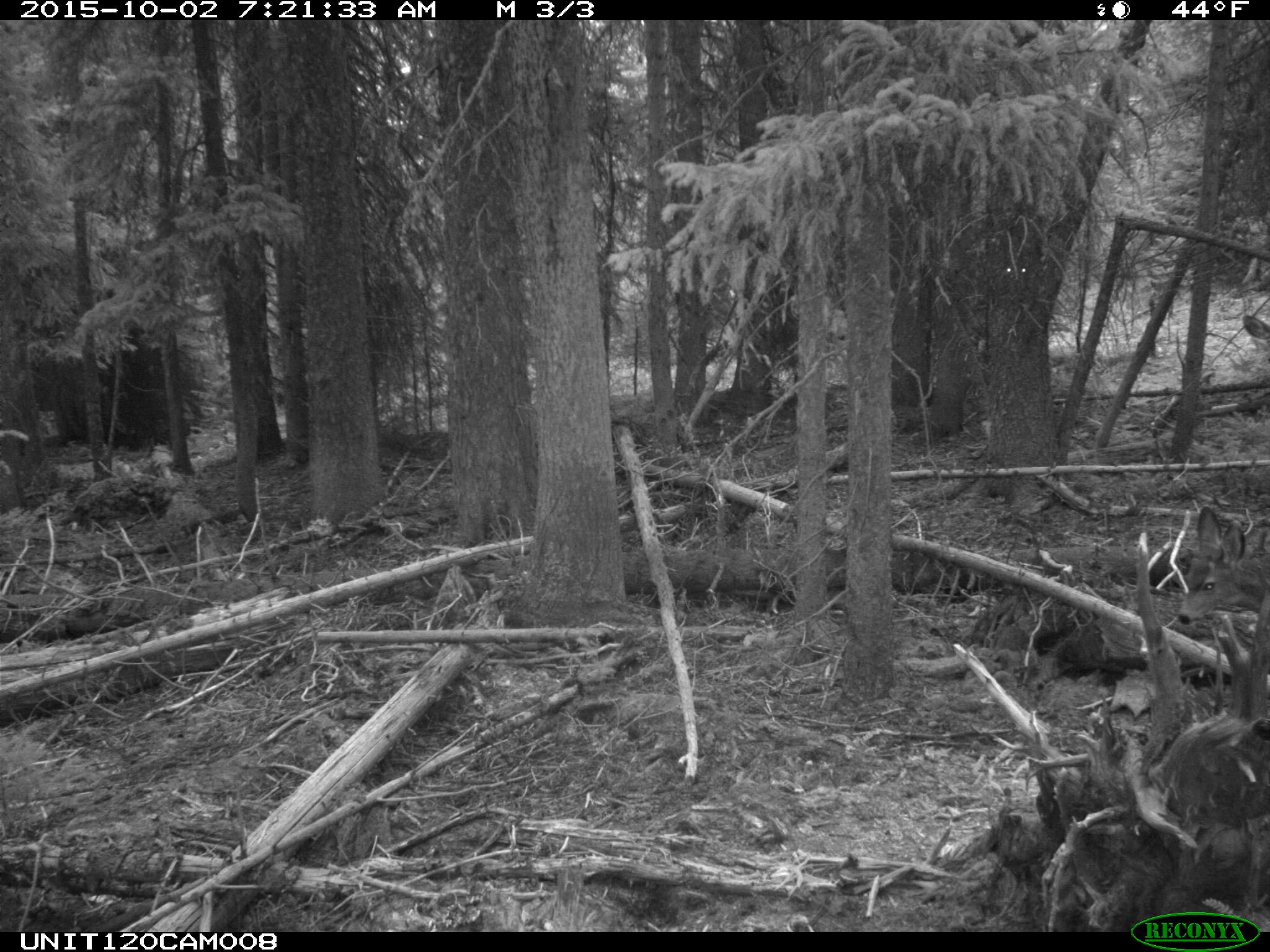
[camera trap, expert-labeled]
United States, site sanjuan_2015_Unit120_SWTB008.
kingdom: Animalia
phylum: Chordata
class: Mammalia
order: Artiodactyla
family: Cervidae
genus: Odocoileus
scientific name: Odocoileus hemionus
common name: mule deer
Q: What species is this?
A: Odocoileus hemionus (mule deer).